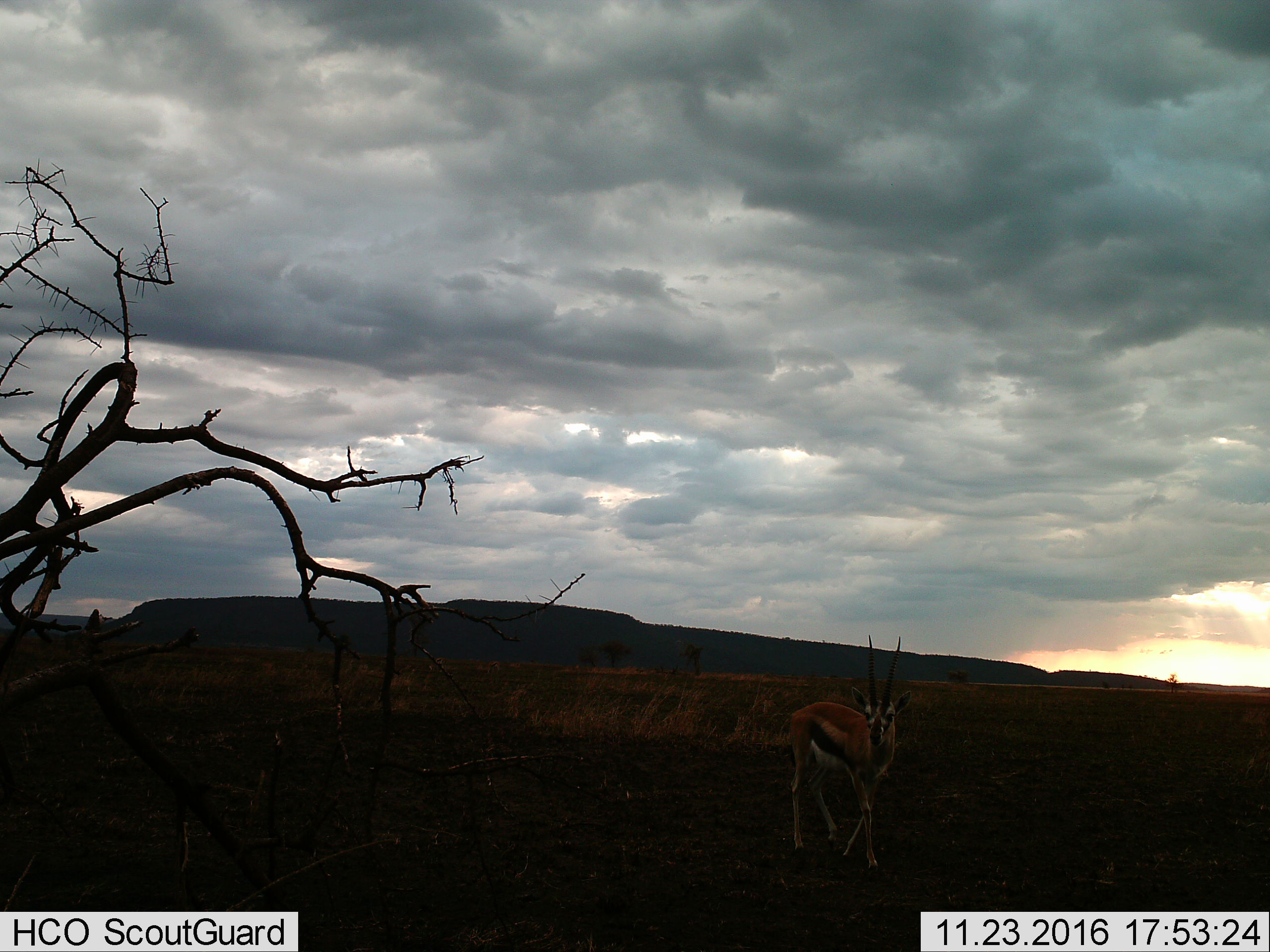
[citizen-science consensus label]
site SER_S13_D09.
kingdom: Animalia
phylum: Chordata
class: Mammalia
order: Artiodactyla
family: Bovidae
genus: Eudorcas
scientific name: Eudorcas thomsonii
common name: thomson's gazelle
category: gazellethomsons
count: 1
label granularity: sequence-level